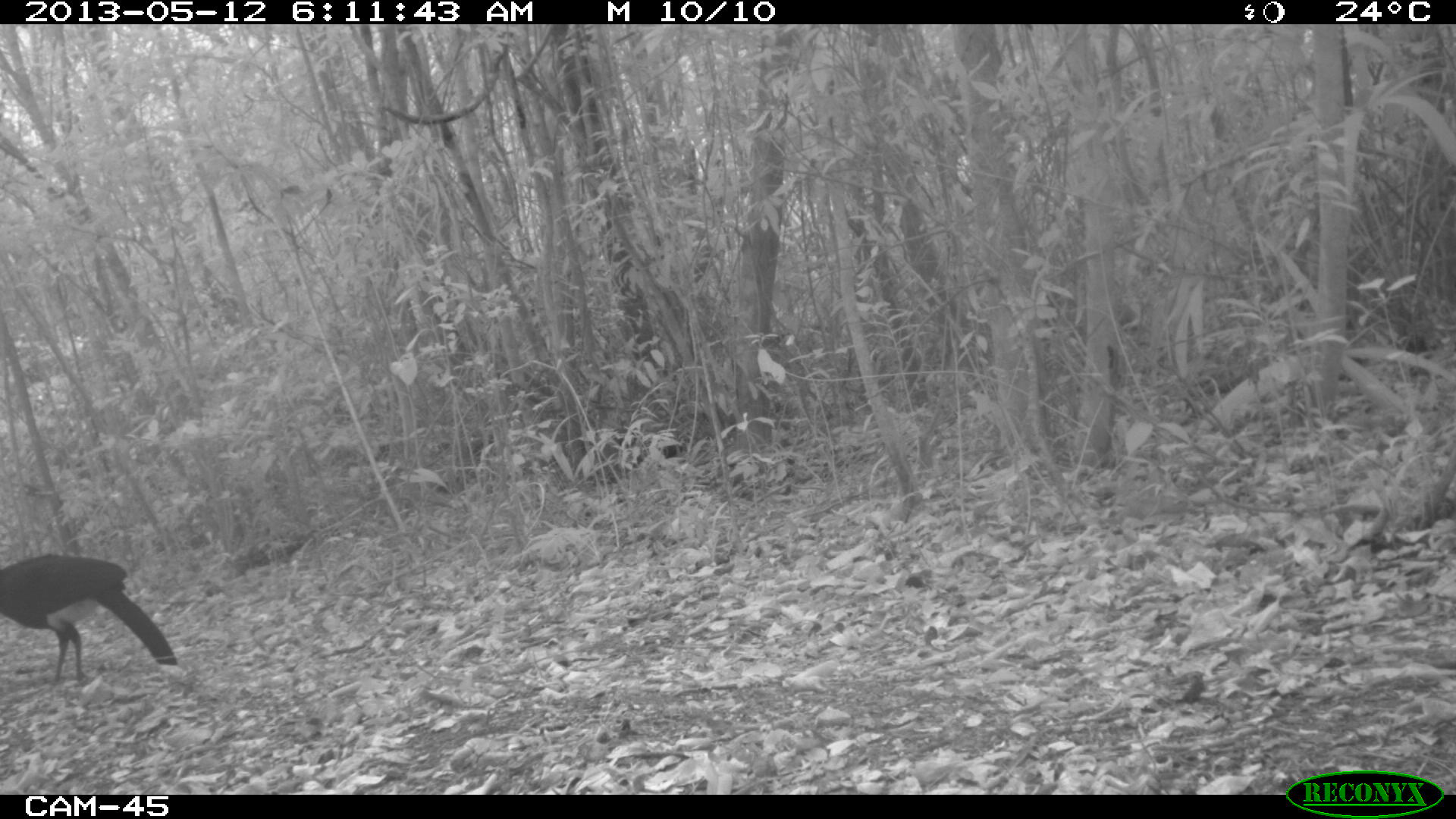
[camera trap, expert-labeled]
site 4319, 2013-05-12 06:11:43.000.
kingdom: Animalia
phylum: Chordata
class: Aves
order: Galliformes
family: Cracidae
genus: Crax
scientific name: Crax rubra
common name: great curassow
Crax rubra (great curassow), count 1, sex male.